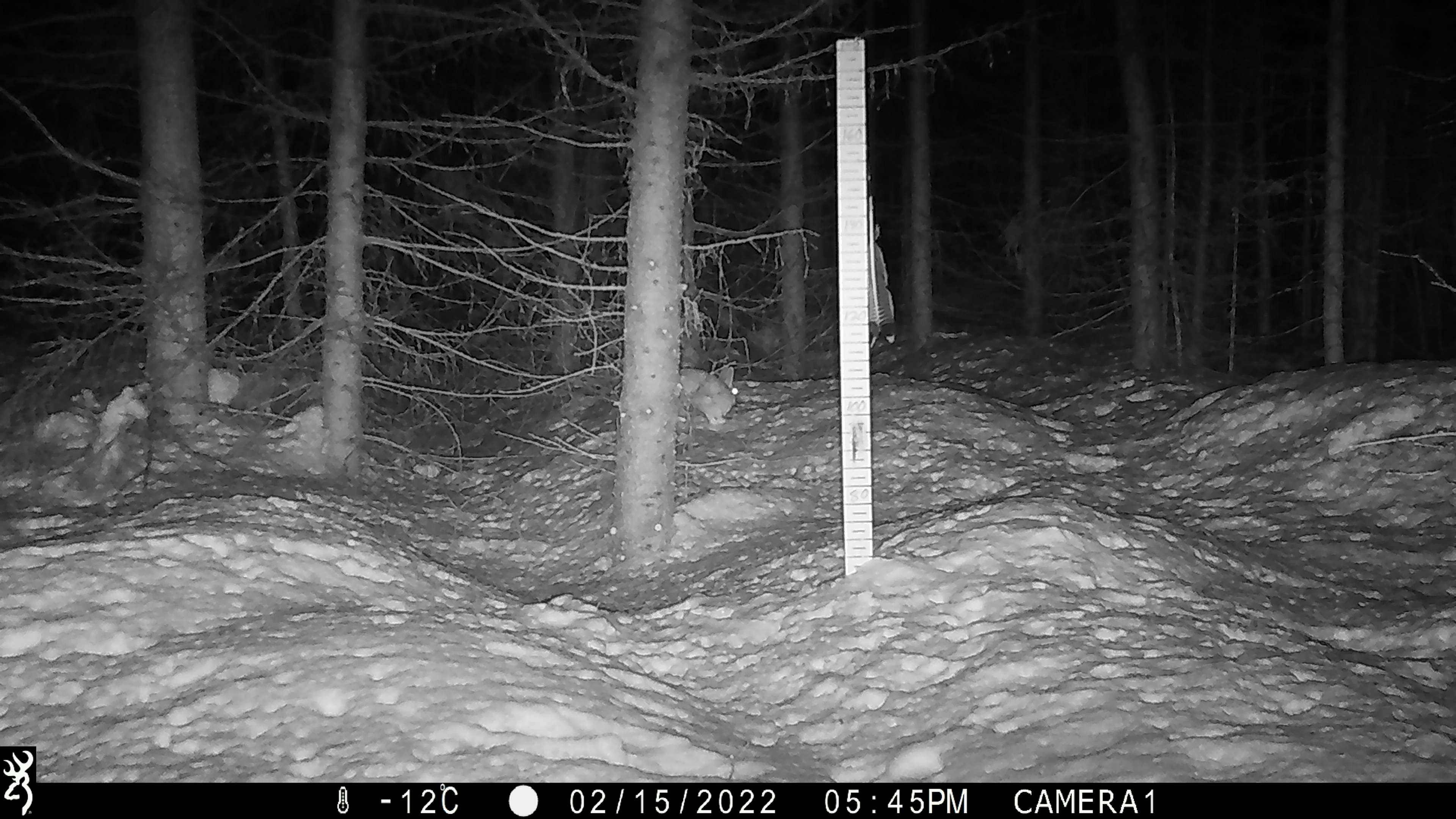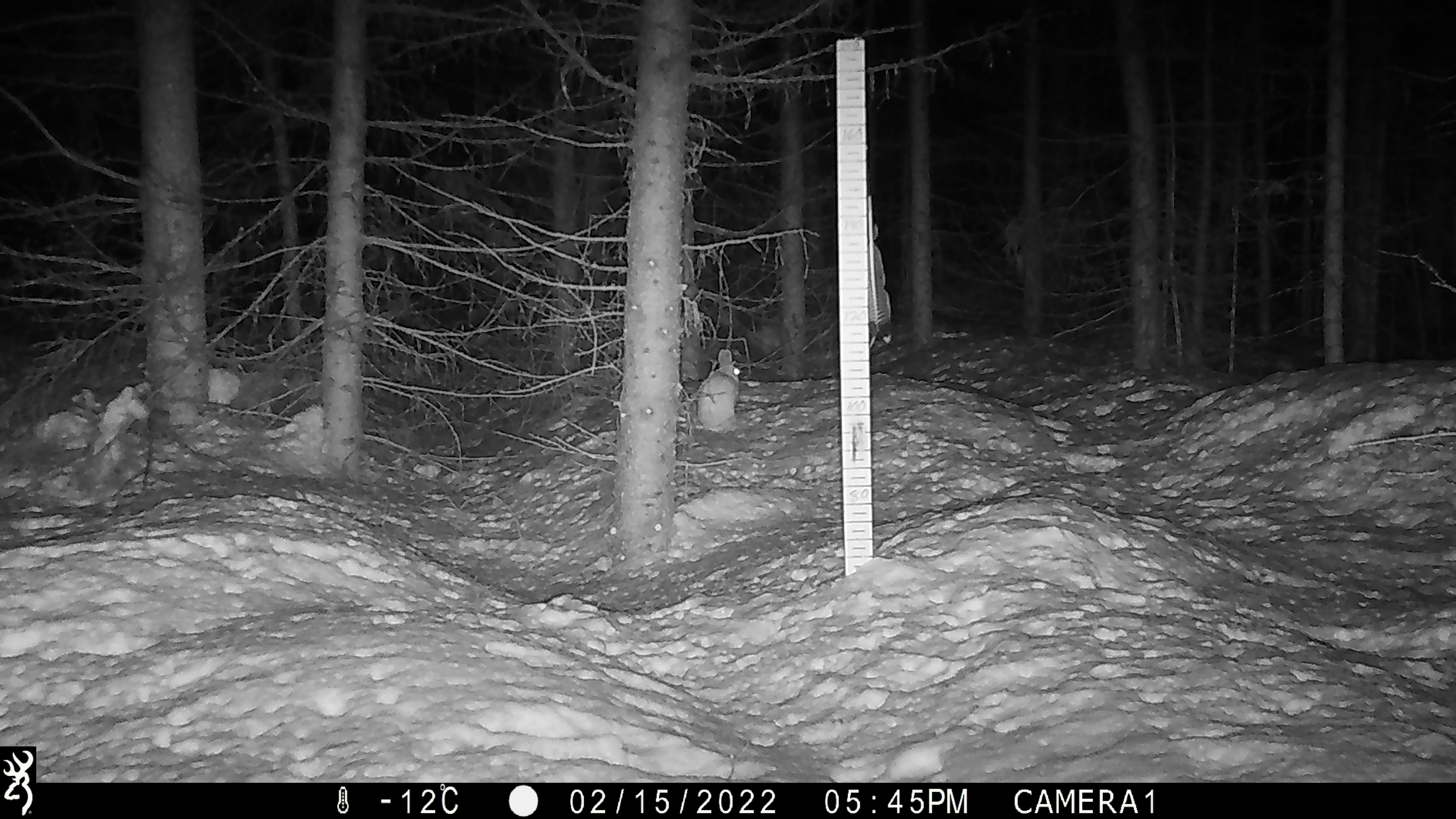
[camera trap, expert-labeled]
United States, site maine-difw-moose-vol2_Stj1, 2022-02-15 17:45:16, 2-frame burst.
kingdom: Animalia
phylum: Chordata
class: Mammalia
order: Lagomorpha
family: Leporidae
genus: Lepus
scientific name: Lepus americanus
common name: snowshoe hare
Snowshoe hare (Lepus americanus).